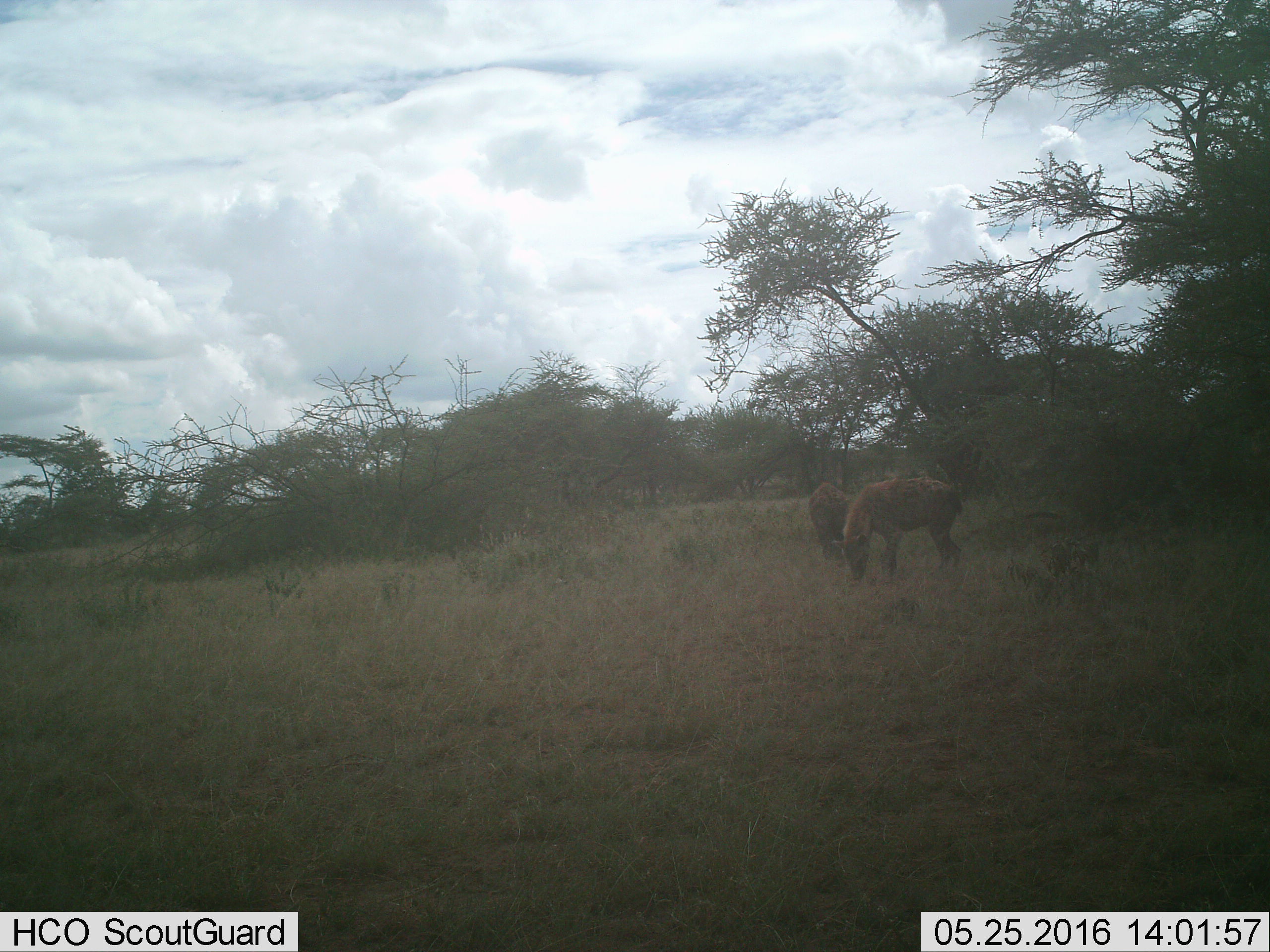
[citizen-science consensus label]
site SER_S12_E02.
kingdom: Animalia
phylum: Chordata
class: Mammalia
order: Carnivora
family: Hyaenidae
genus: Crocuta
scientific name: Crocuta crocuta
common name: spotted hyena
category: hyenaspotted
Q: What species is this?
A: Hyenaspotted (spotted hyena) (Crocuta crocuta).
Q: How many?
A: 2.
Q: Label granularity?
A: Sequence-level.